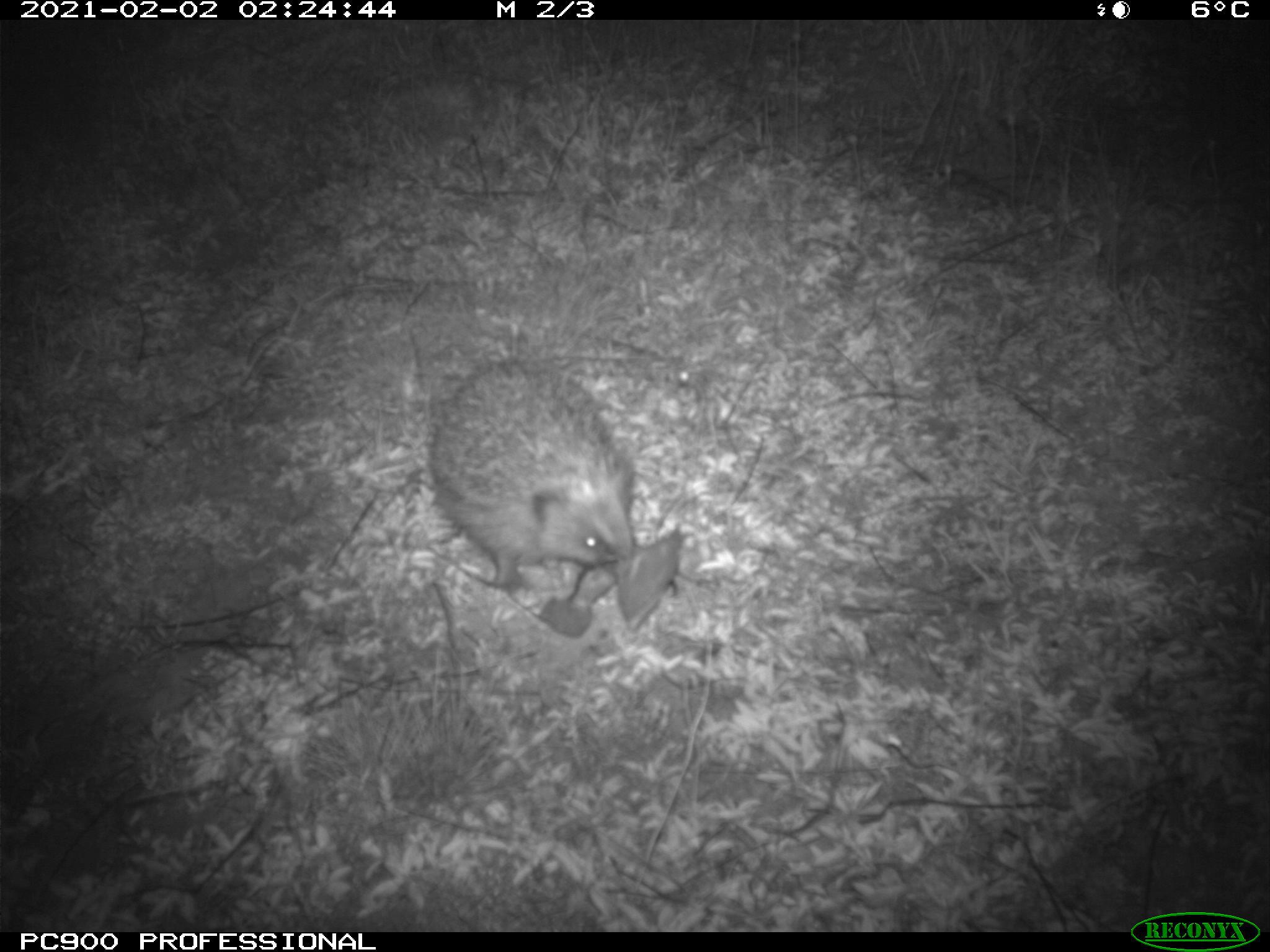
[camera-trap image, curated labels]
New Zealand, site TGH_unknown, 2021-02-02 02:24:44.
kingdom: Animalia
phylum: Chordata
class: Mammalia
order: Eulipotyphla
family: Erinaceidae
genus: Erinaceus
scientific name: Erinaceus europaeus europaeus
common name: european hedgehog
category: hedgehog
Hedgehog (european hedgehog) (Erinaceus europaeus europaeus).